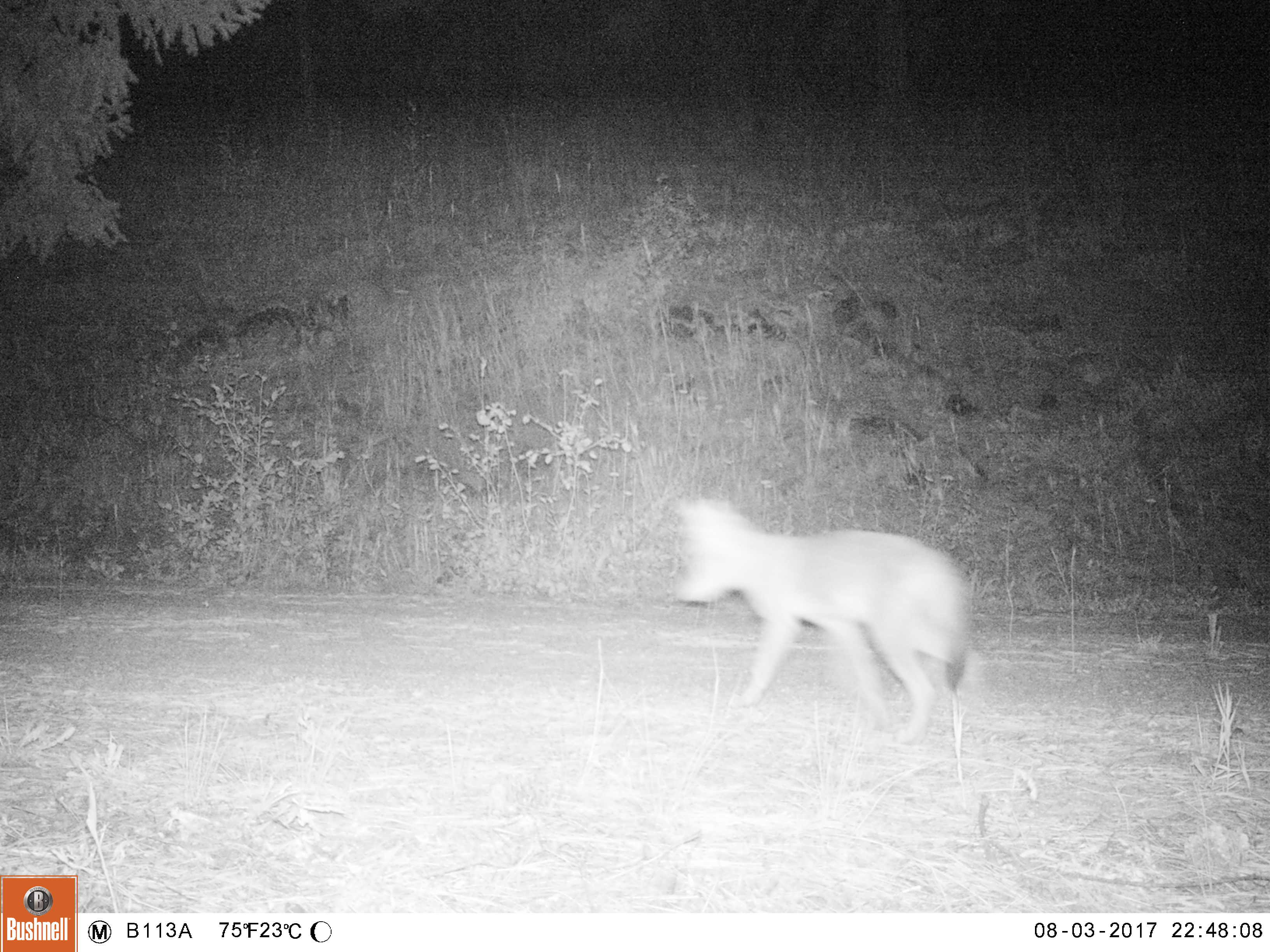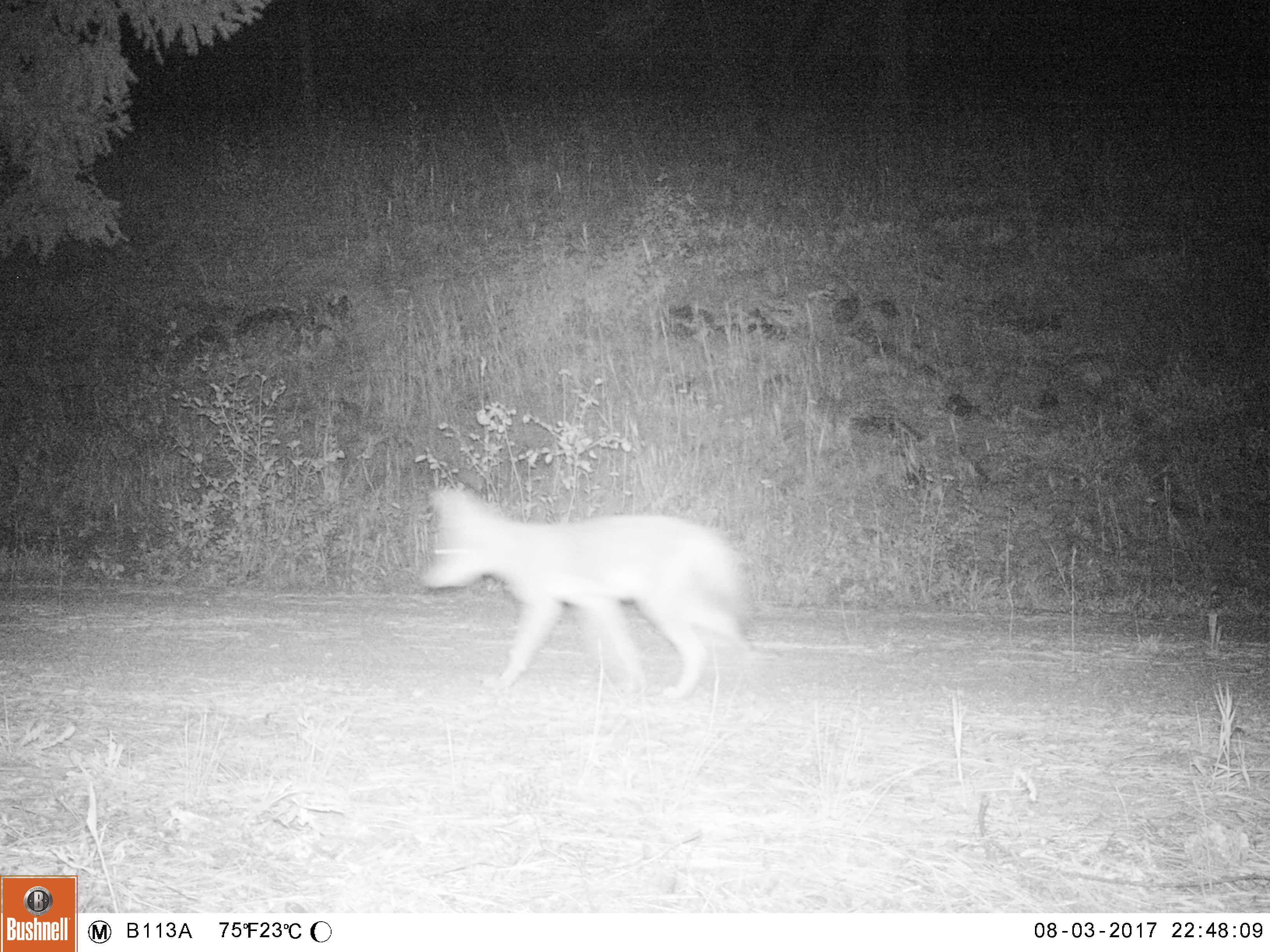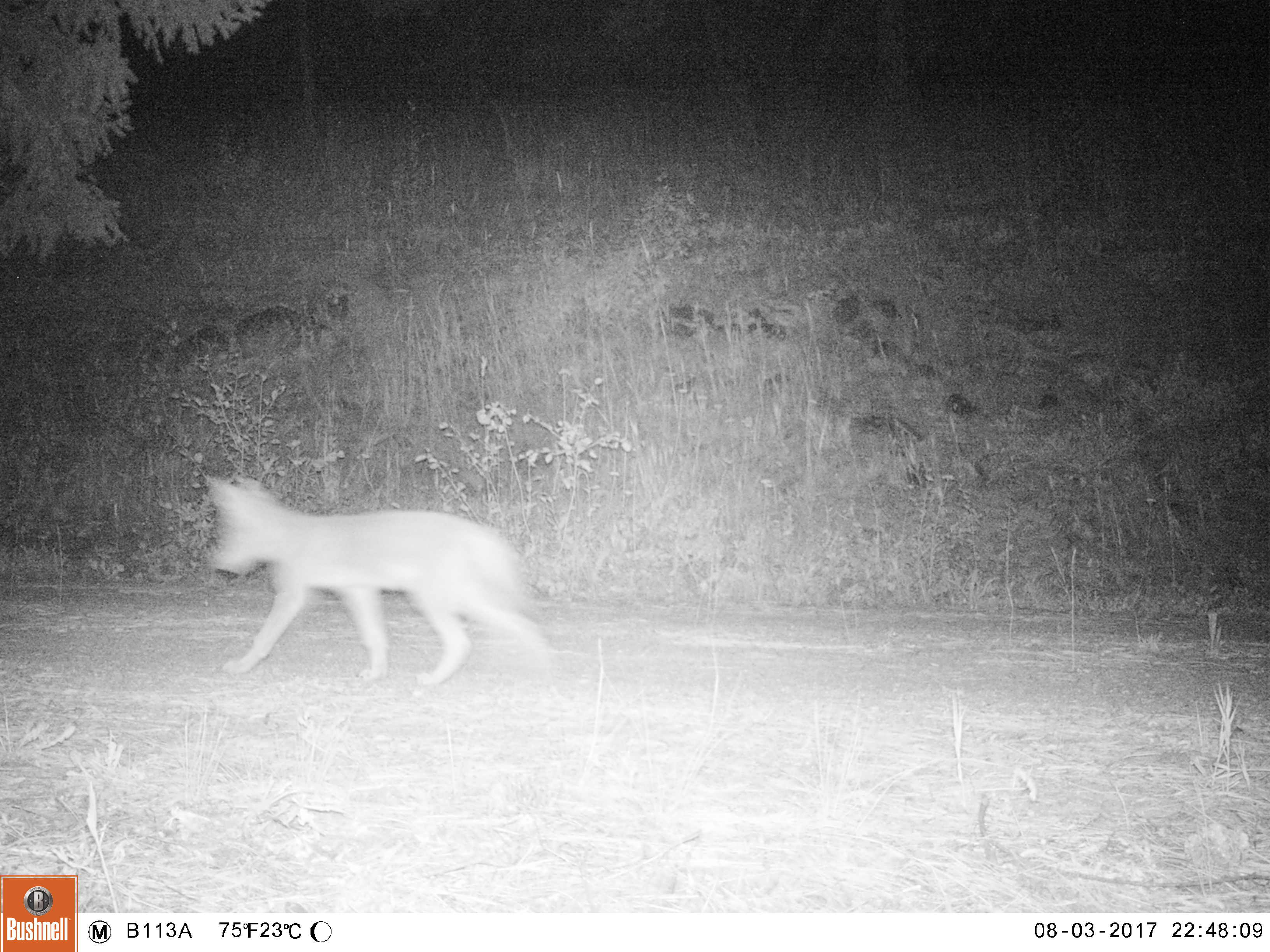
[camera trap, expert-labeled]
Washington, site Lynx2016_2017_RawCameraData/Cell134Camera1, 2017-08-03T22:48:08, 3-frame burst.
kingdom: Animalia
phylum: Chordata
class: Mammalia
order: Carnivora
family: Canidae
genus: Canis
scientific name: Canis latrans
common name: coyote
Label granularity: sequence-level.